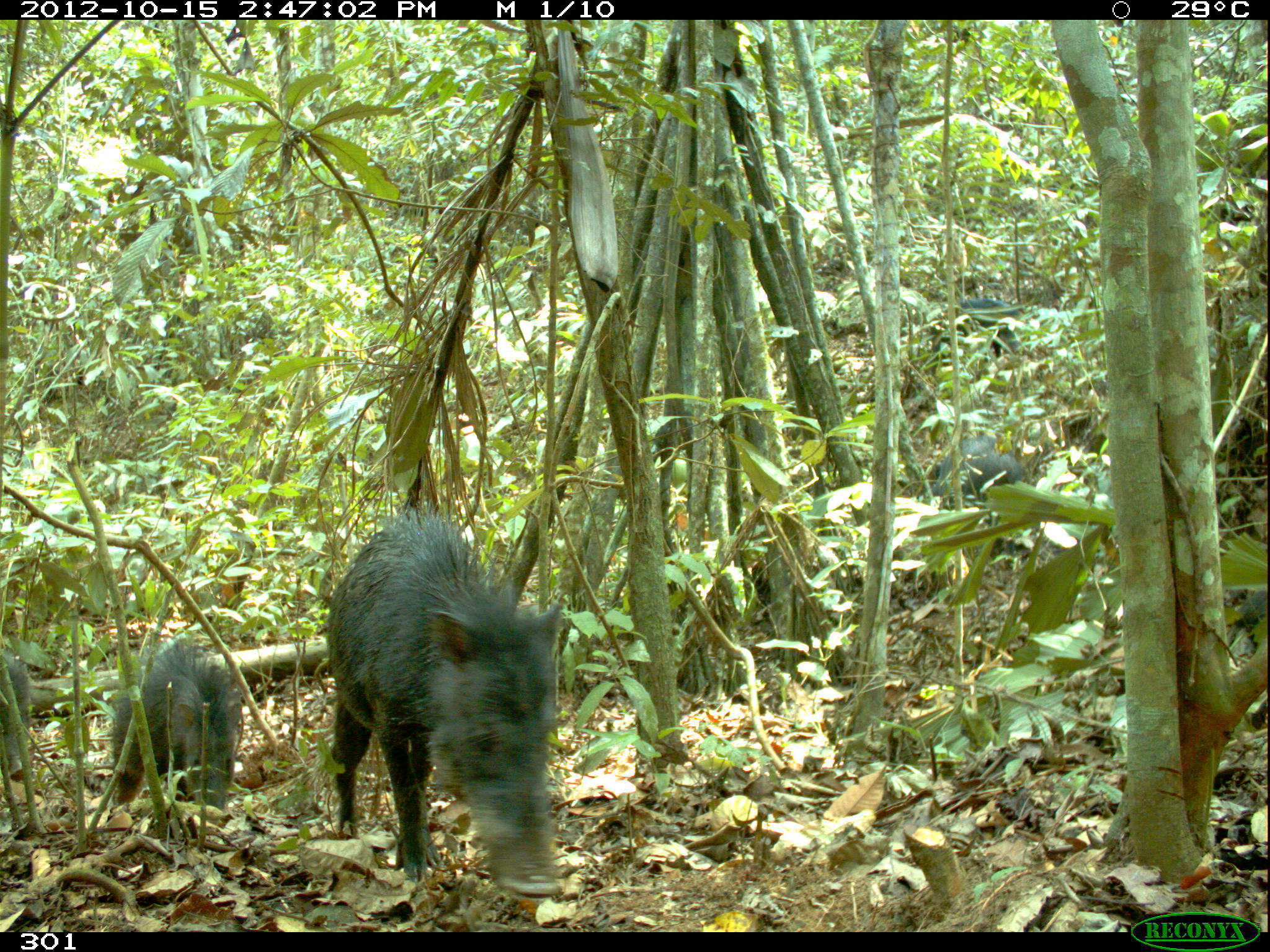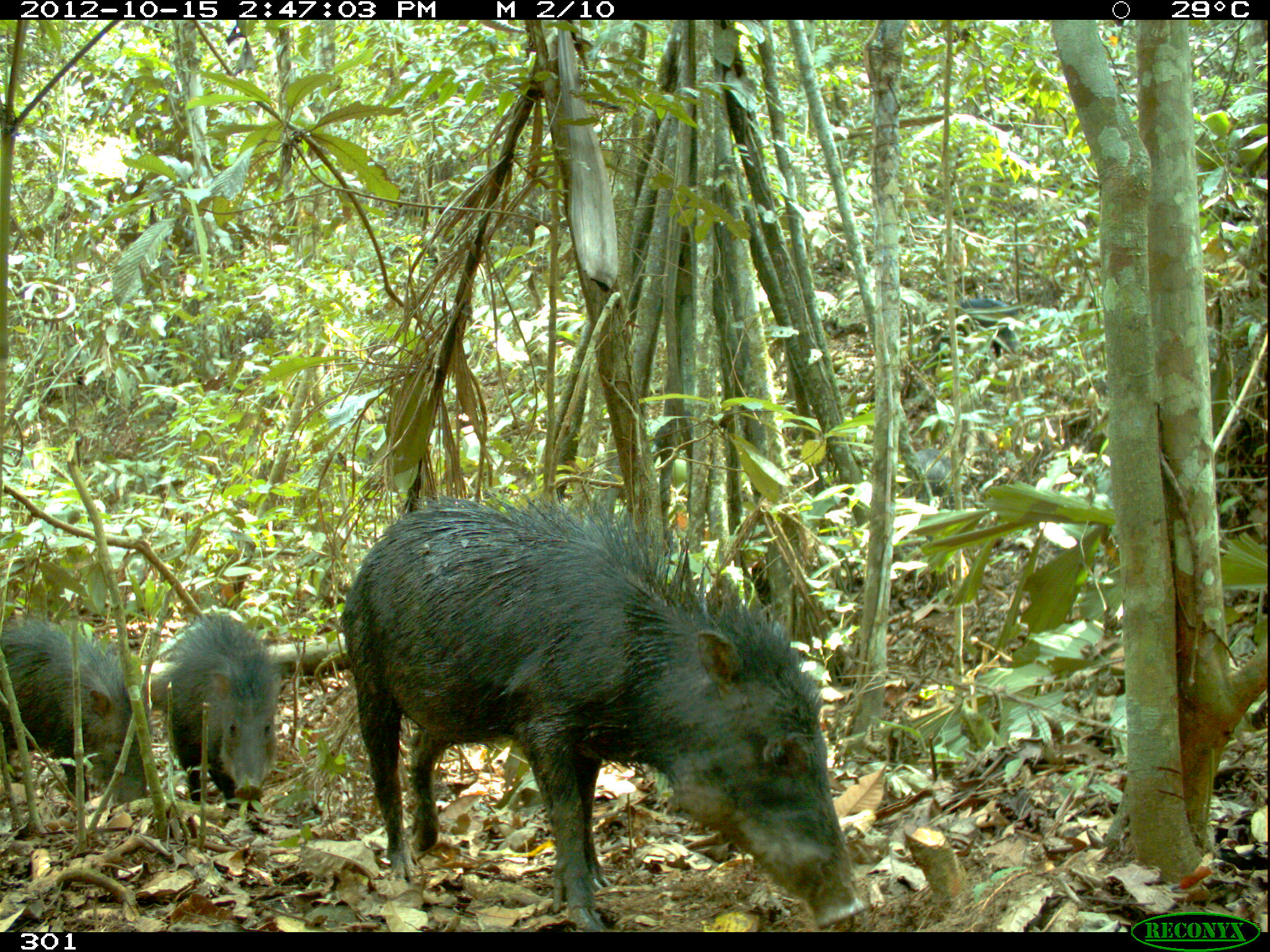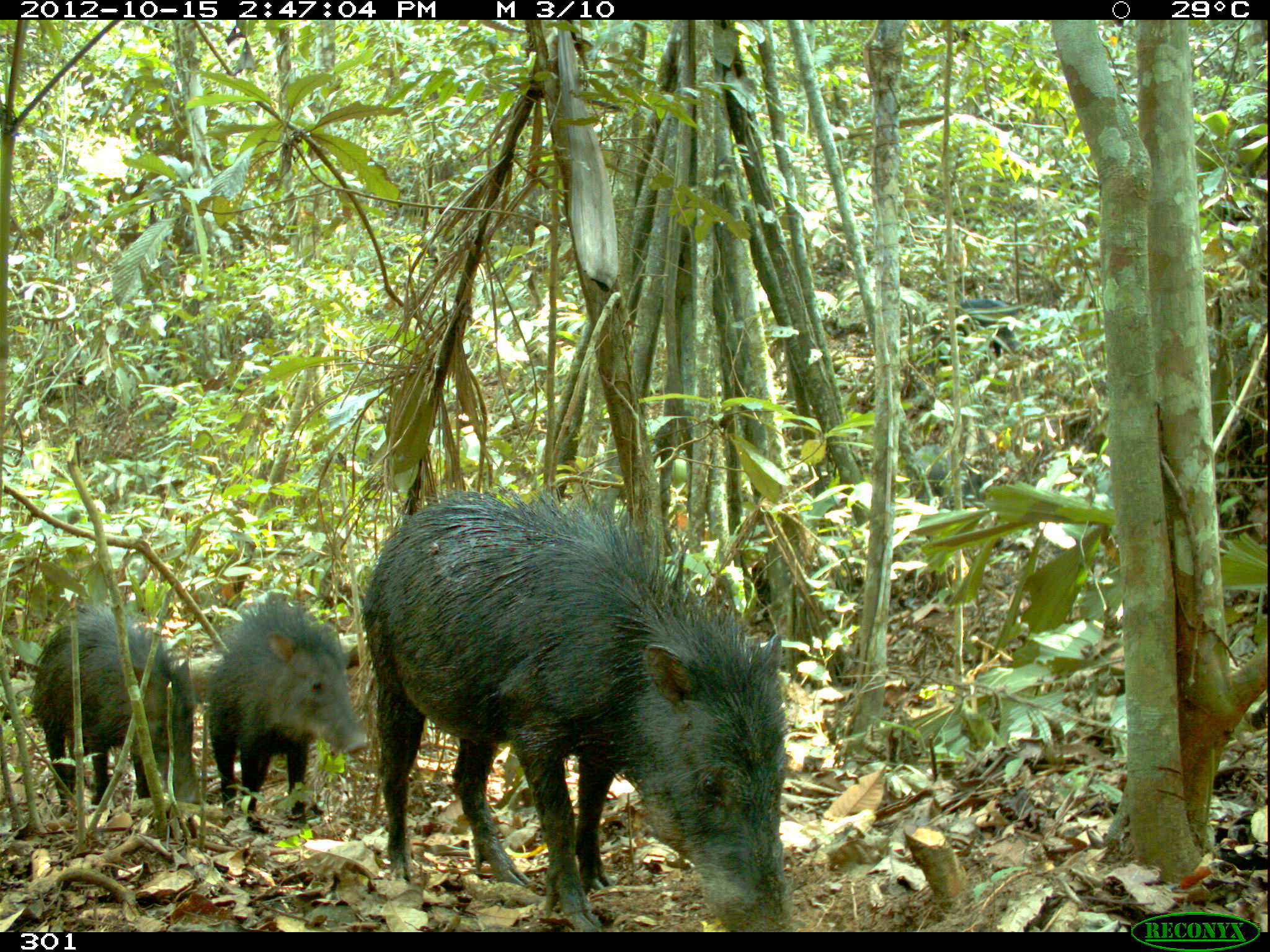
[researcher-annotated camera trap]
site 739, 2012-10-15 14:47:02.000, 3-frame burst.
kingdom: Animalia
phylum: Chordata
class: Mammalia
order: Artiodactyla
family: Tayassuidae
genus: Tayassu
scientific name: Tayassu pecari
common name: white-lipped peccary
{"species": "Tayassu pecari (white-lipped peccary)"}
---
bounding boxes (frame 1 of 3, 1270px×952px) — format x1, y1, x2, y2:
tayassu pecari: 324, 504, 569, 905; 109, 637, 241, 822; 932, 433, 1024, 527; 925, 296, 1025, 365; 1, 648, 33, 796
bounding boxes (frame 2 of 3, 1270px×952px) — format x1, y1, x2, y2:
tayassu pecari: 335, 482, 865, 923; 1, 613, 148, 796; 152, 611, 284, 795; 925, 296, 1025, 365; 895, 430, 967, 507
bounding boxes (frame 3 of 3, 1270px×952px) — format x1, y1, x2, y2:
tayassu pecari: 360, 470, 797, 928; 207, 585, 358, 836; 33, 598, 205, 806; 929, 294, 1025, 367; 909, 442, 988, 514